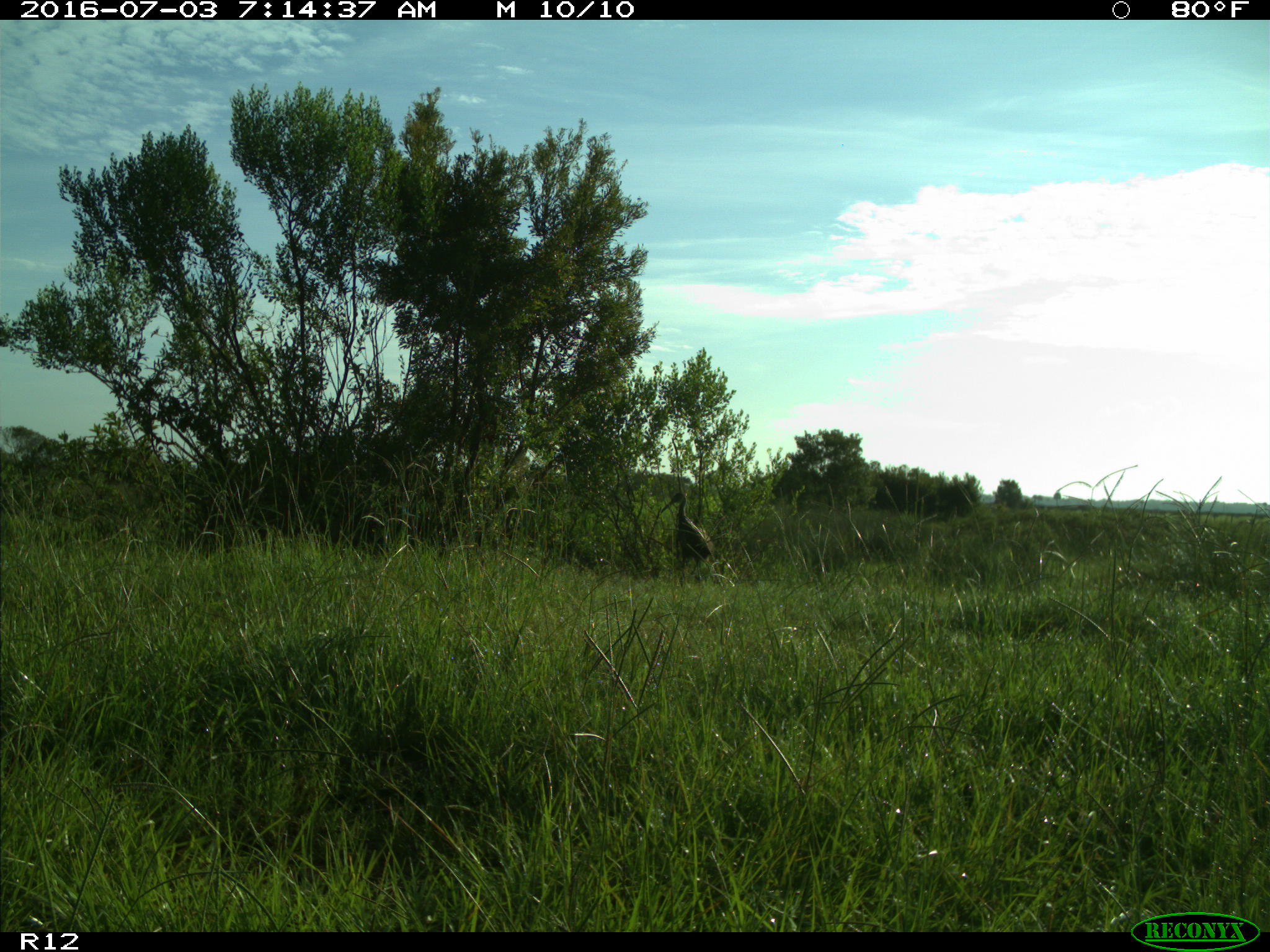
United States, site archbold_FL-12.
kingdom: Animalia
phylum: Chordata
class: Aves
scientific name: Aves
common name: birds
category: unidentified bird